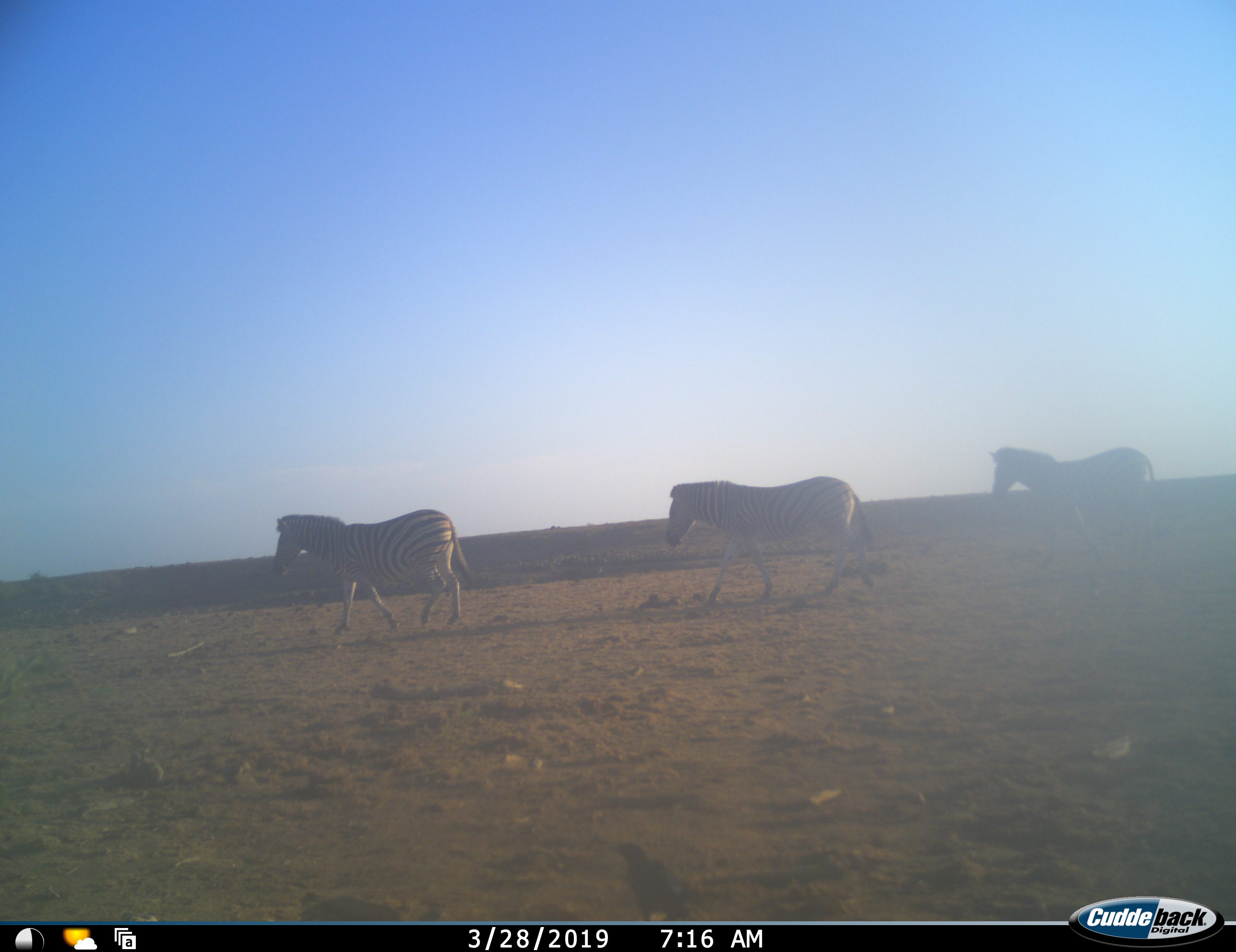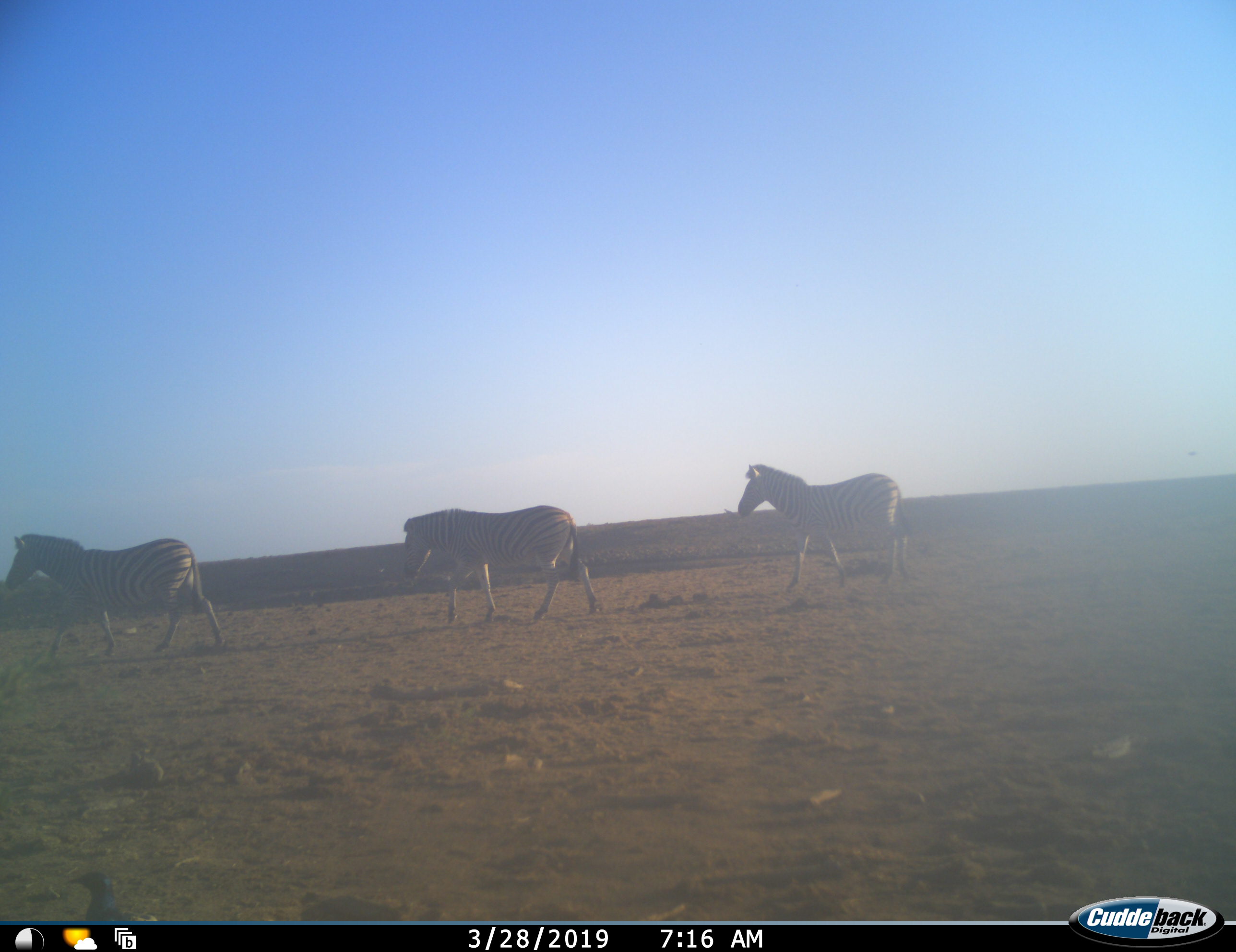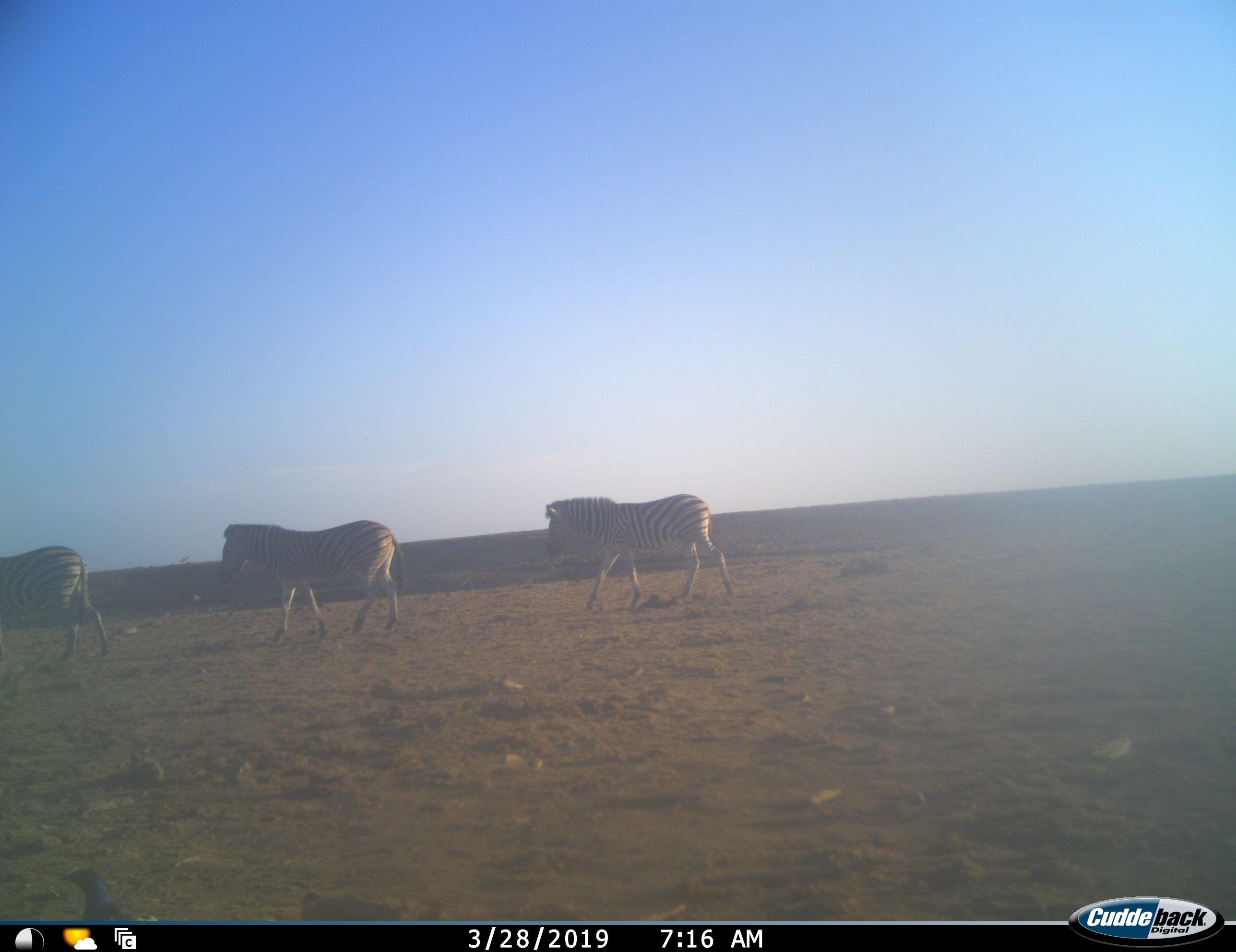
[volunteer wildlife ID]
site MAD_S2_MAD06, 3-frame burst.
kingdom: Animalia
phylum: Chordata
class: Mammalia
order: Perissodactyla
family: Equidae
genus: Equus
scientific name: Equus quagga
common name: plains zebra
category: zebraplains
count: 3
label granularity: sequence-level